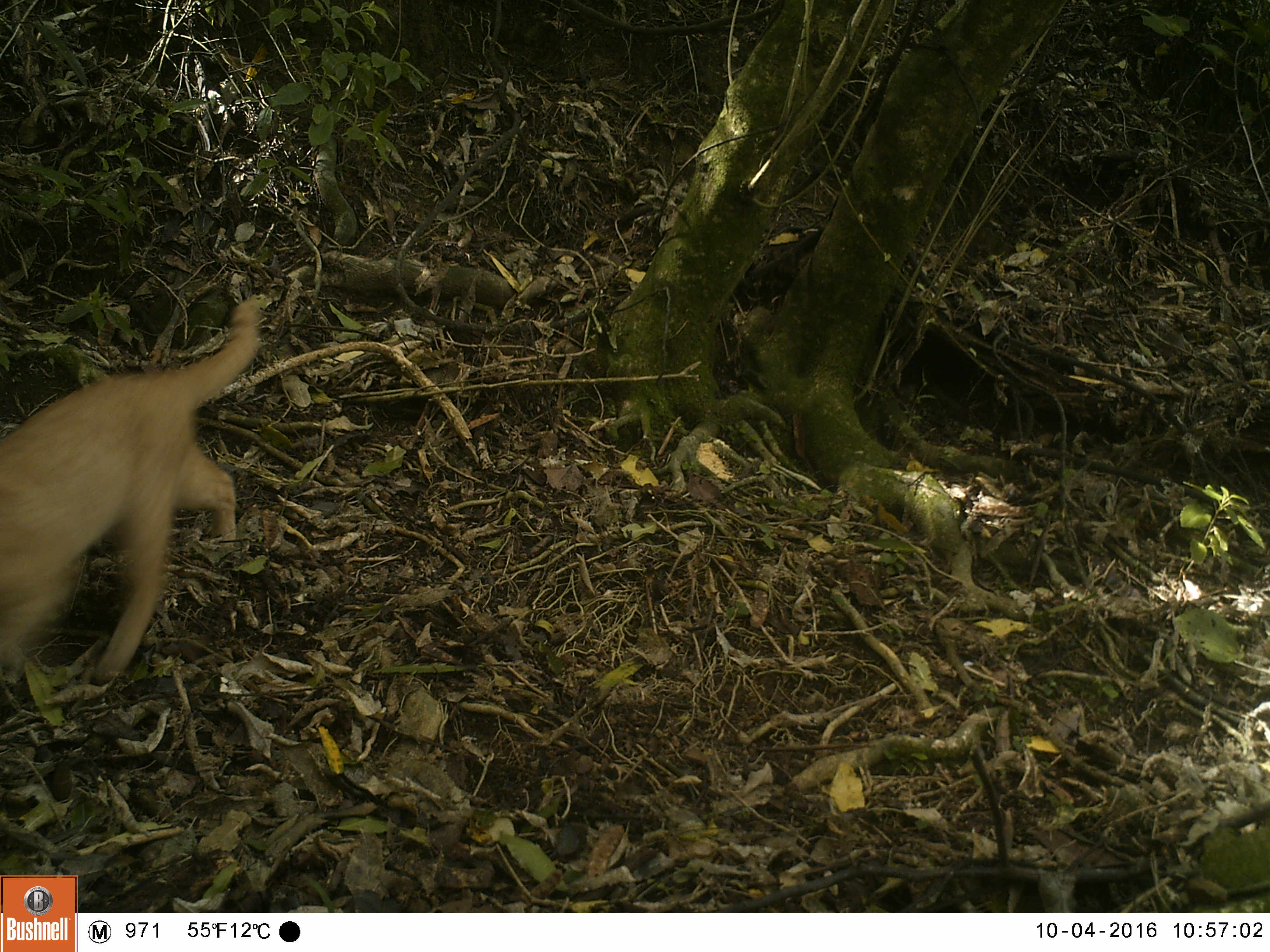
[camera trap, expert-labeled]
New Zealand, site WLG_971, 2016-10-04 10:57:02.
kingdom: Animalia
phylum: Chordata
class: Mammalia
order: Carnivora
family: Felidae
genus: Felis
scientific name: Felis catus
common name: domestic cat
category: cat